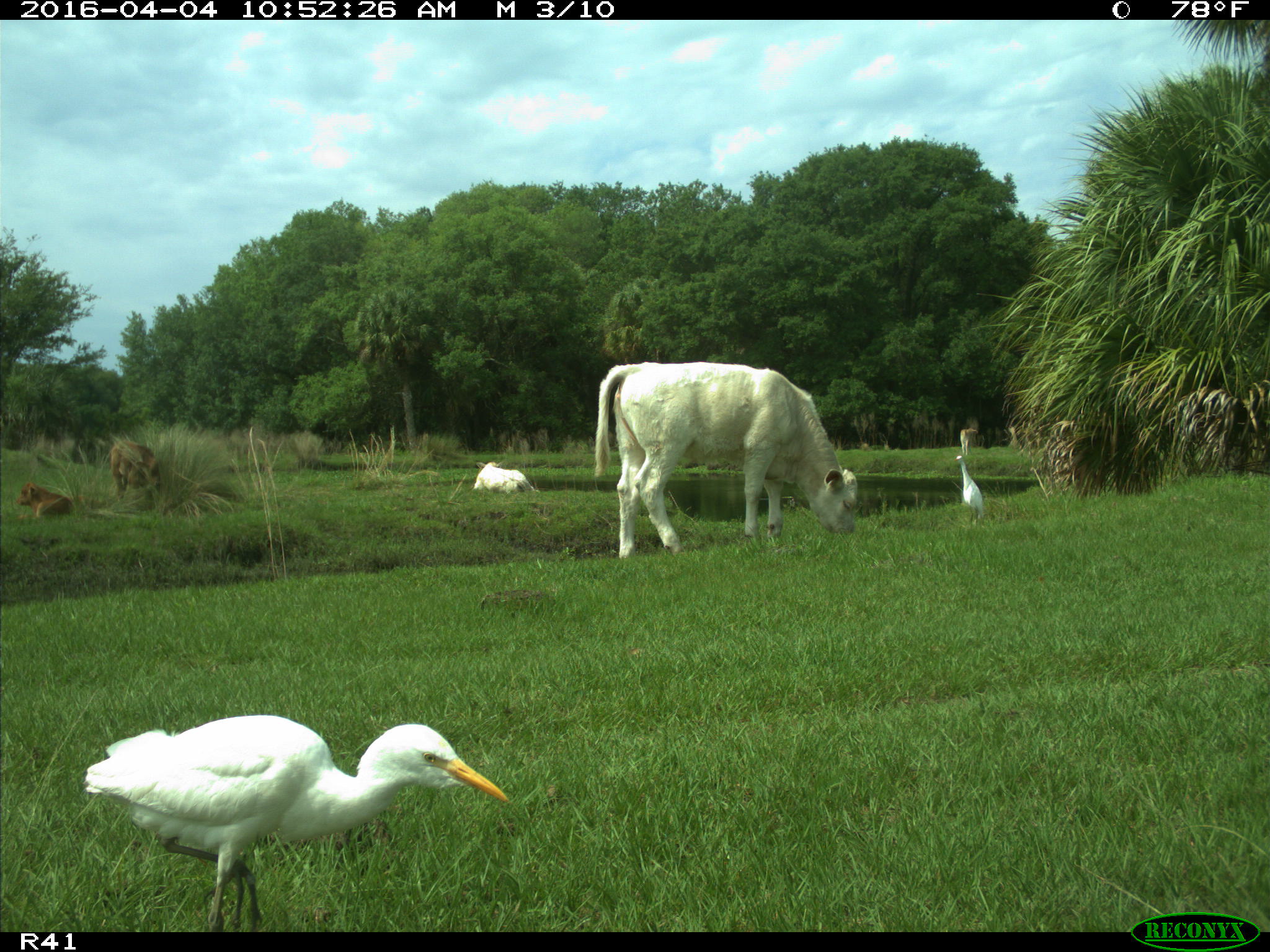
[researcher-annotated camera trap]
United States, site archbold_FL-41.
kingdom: Animalia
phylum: Chordata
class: Mammalia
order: Artiodactyla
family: Bovidae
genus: Bos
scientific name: Bos taurus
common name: domestic cow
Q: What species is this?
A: Bos taurus (domestic cow).